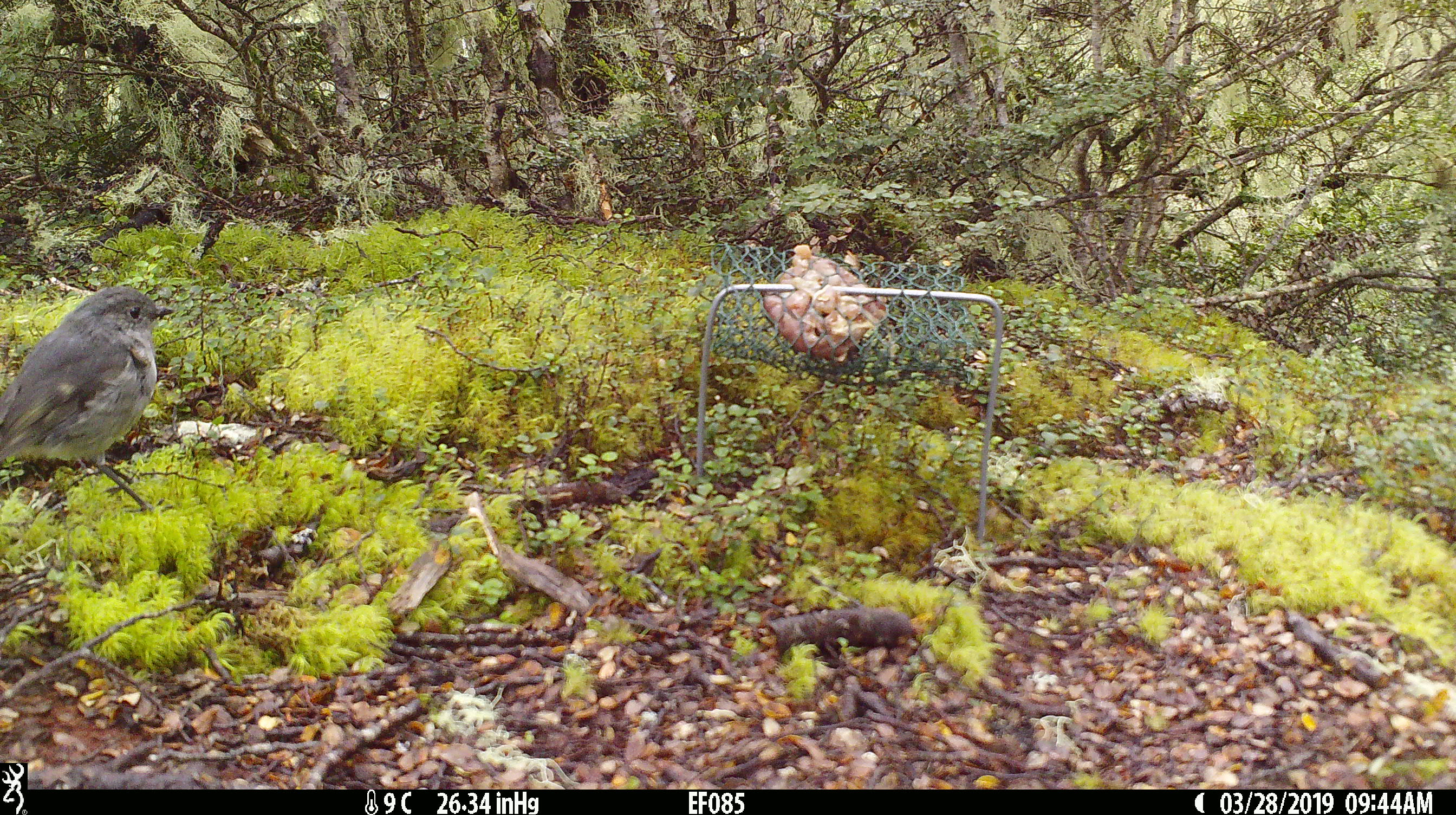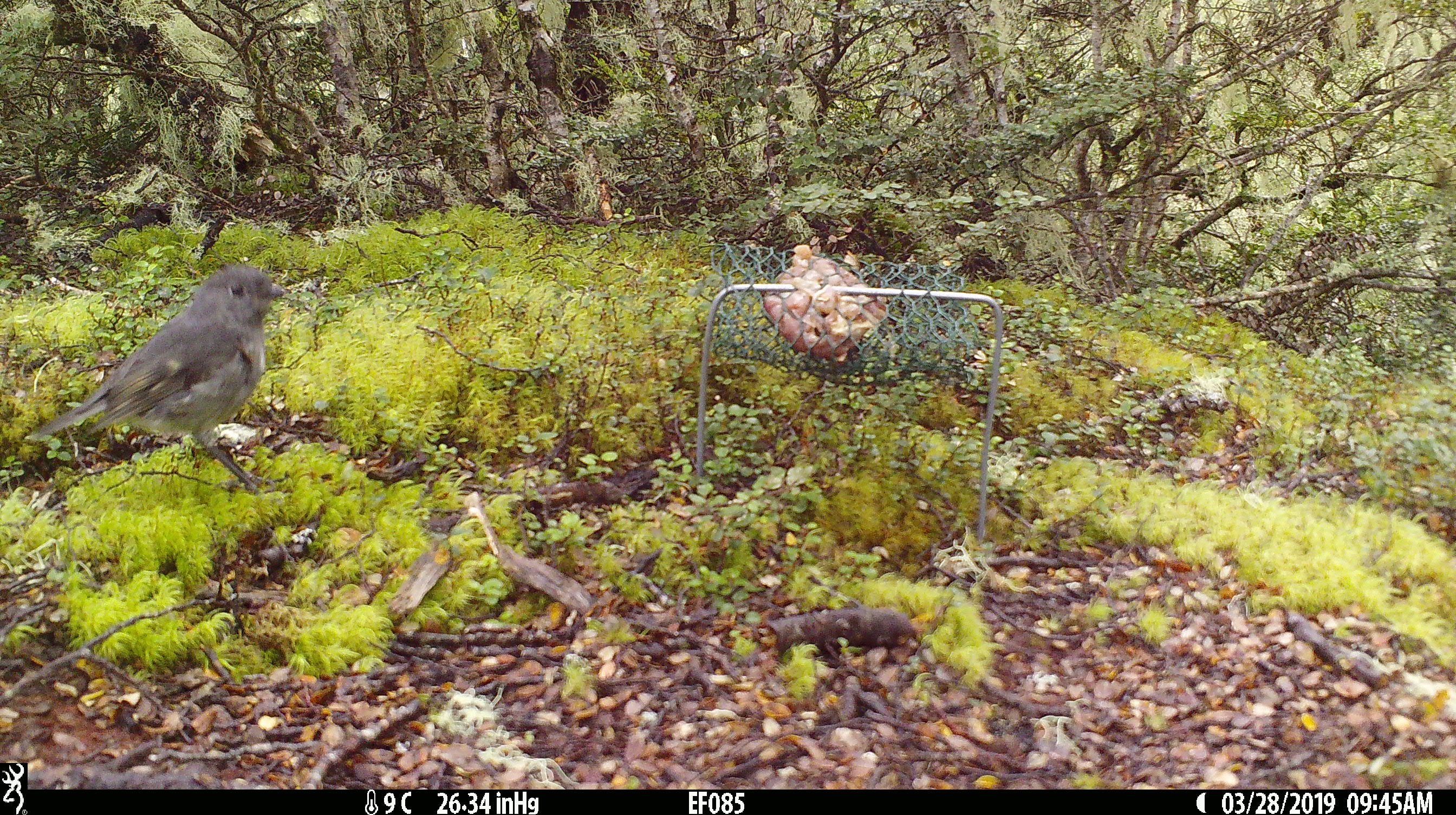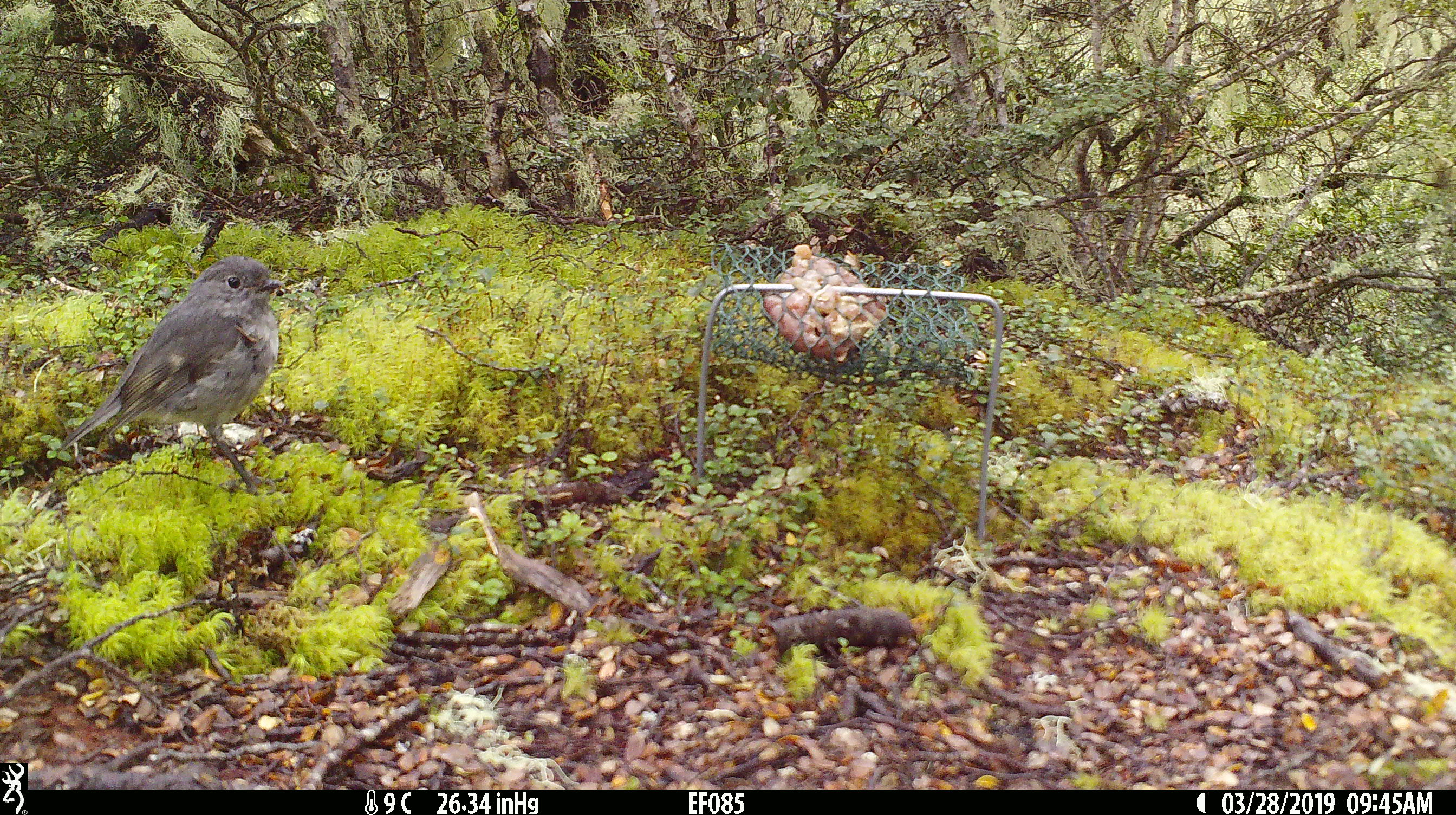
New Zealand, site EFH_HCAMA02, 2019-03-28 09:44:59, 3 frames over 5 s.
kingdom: Animalia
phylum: Chordata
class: Aves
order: Passeriformes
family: Petroicidae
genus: Petroica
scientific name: Petroica australis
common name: new zealand robin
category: robin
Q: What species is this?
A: Robin (new zealand robin) (Petroica australis).